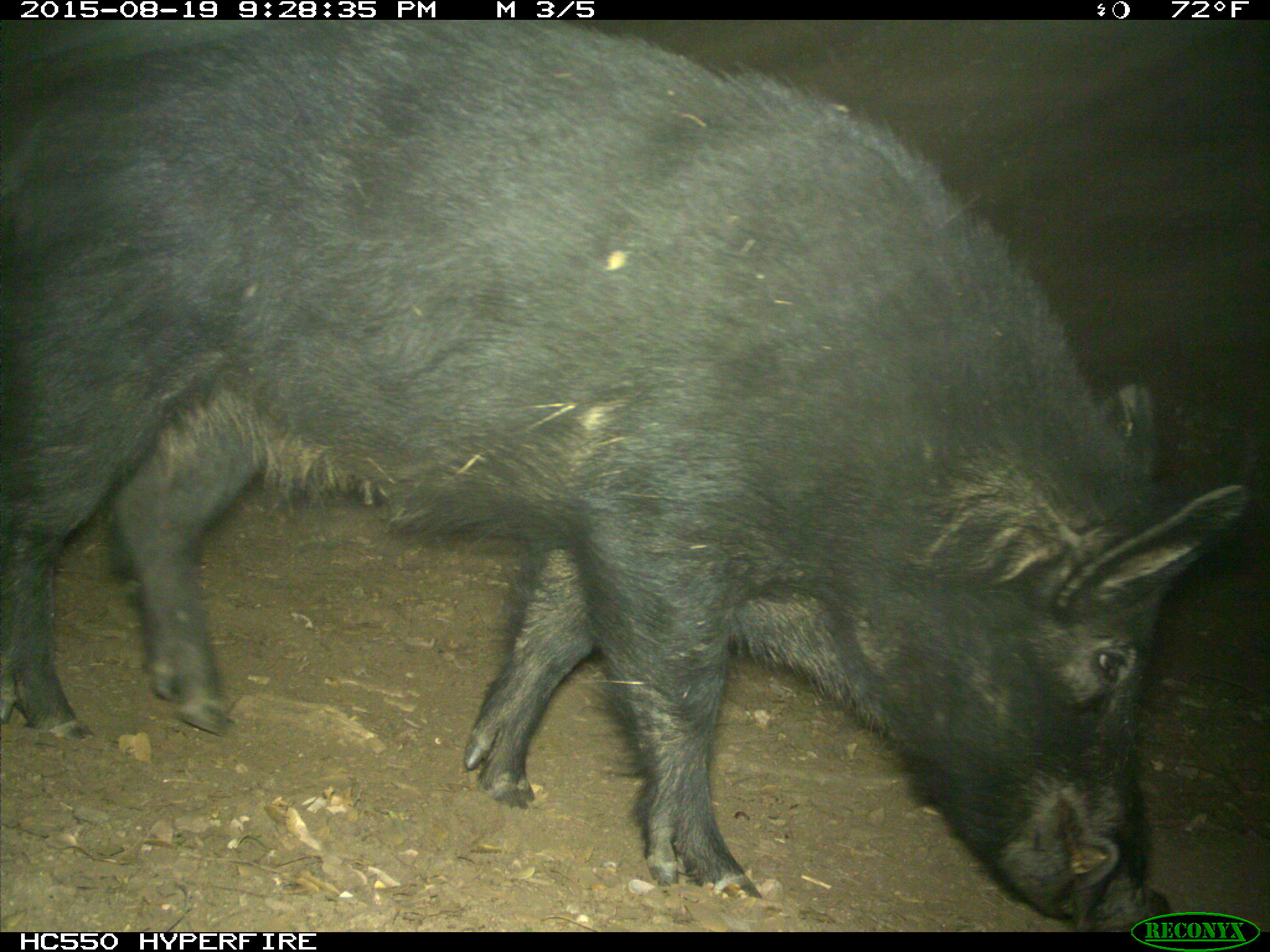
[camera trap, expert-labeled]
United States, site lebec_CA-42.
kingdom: Animalia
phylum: Chordata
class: Mammalia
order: Artiodactyla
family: Suidae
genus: Sus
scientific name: Sus scrofa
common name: wild boar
Sus scrofa (wild boar).